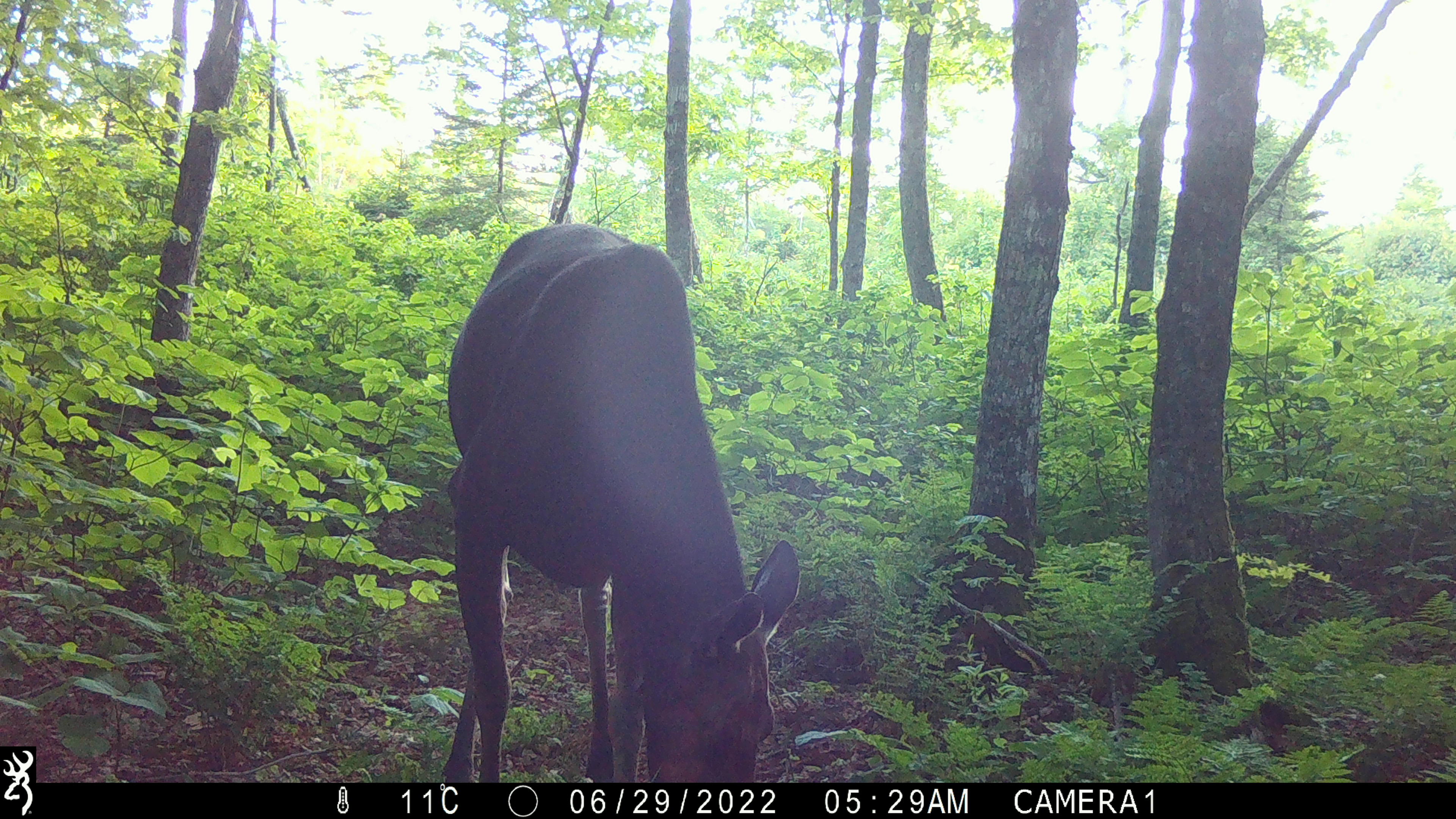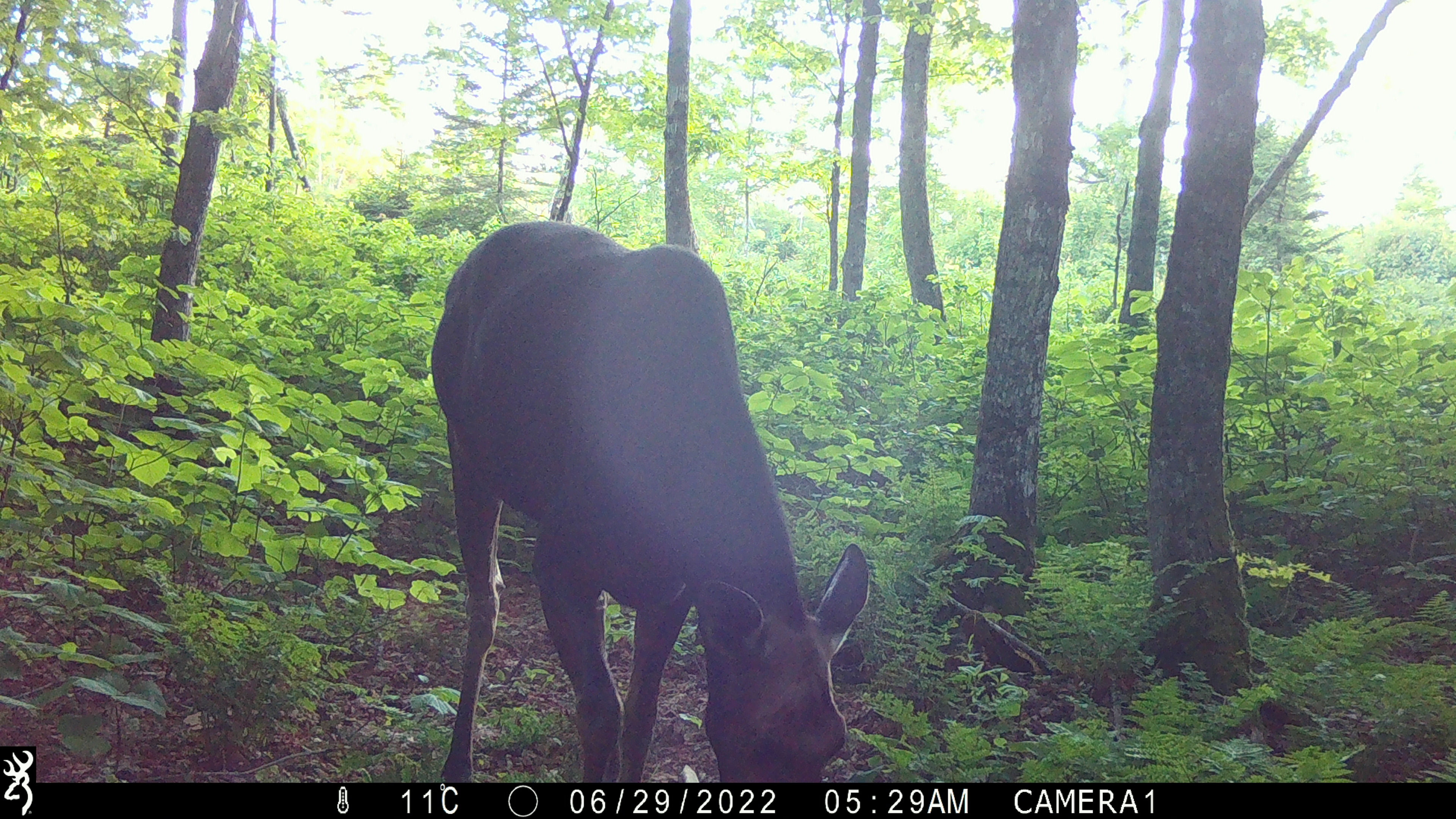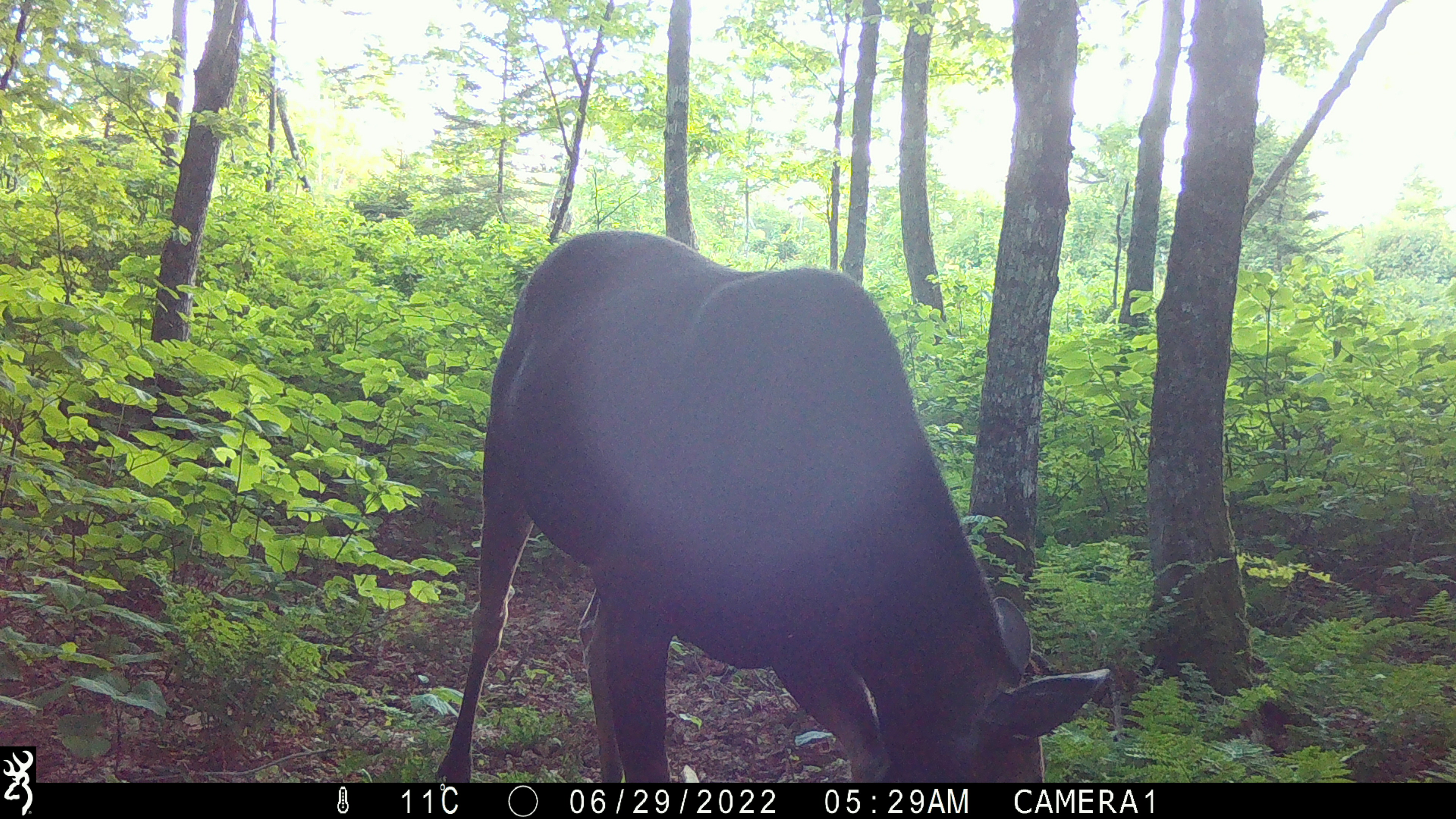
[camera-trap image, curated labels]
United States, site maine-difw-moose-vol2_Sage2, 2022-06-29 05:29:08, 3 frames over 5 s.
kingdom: Animalia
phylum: Chordata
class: Mammalia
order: Artiodactyla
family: Cervidae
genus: Alces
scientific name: Alces alces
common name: moose